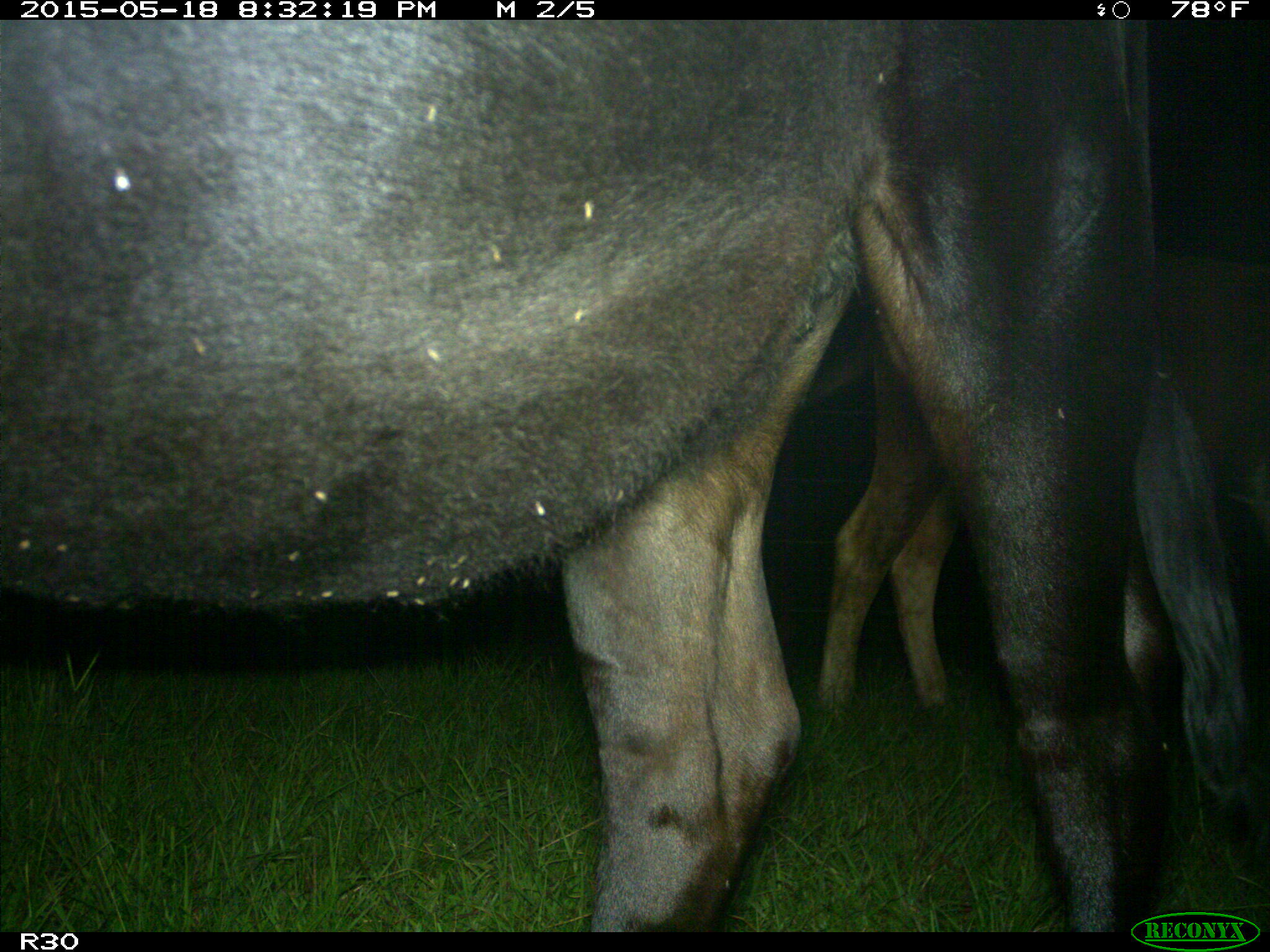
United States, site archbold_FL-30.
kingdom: Animalia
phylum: Chordata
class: Mammalia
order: Artiodactyla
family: Bovidae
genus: Bos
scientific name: Bos taurus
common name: domestic cow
Bos taurus (domestic cow).